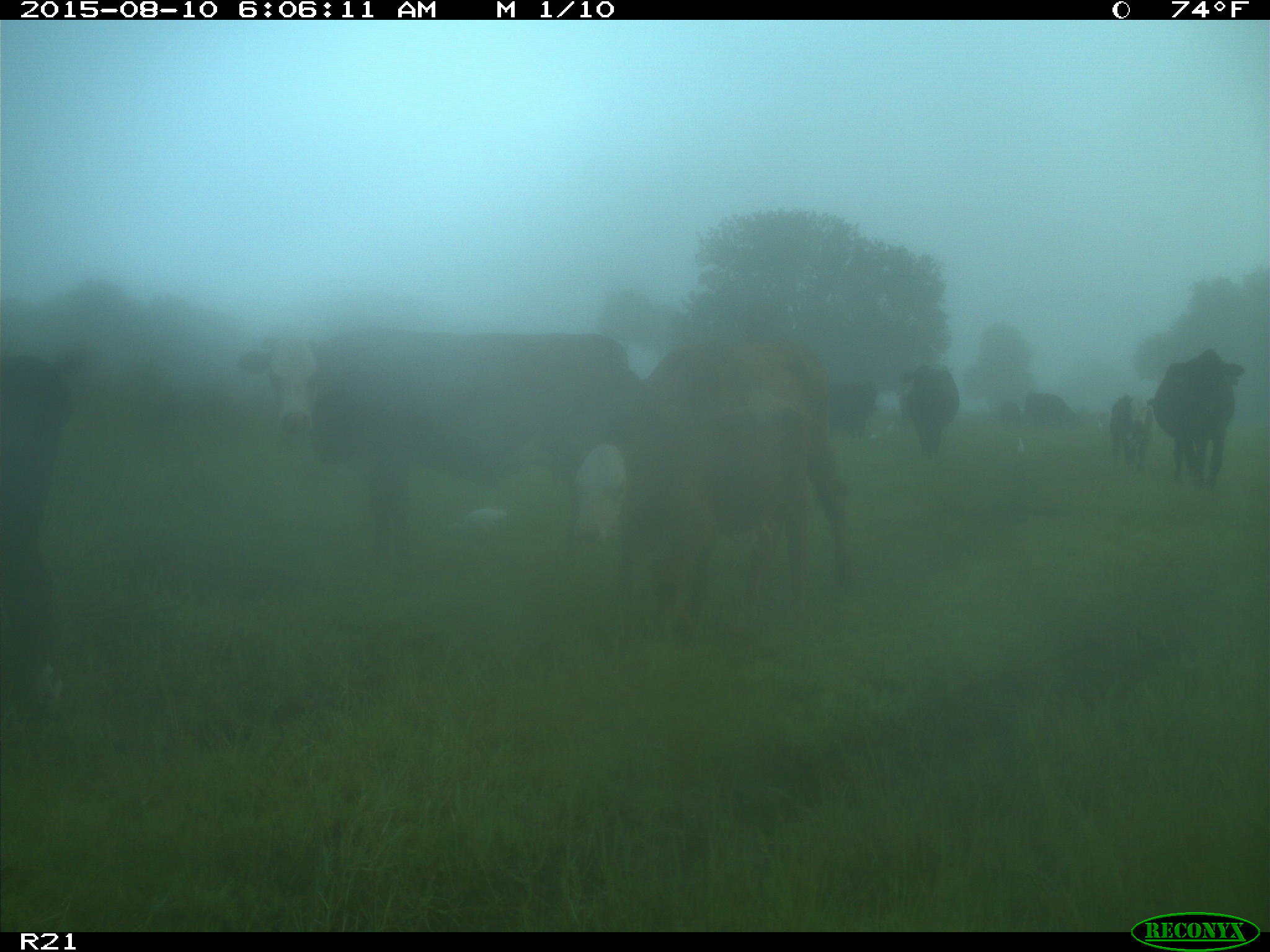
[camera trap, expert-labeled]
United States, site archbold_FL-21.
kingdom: Animalia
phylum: Chordata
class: Mammalia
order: Artiodactyla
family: Bovidae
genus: Bos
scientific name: Bos taurus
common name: domestic cow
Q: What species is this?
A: Bos taurus (domestic cow).